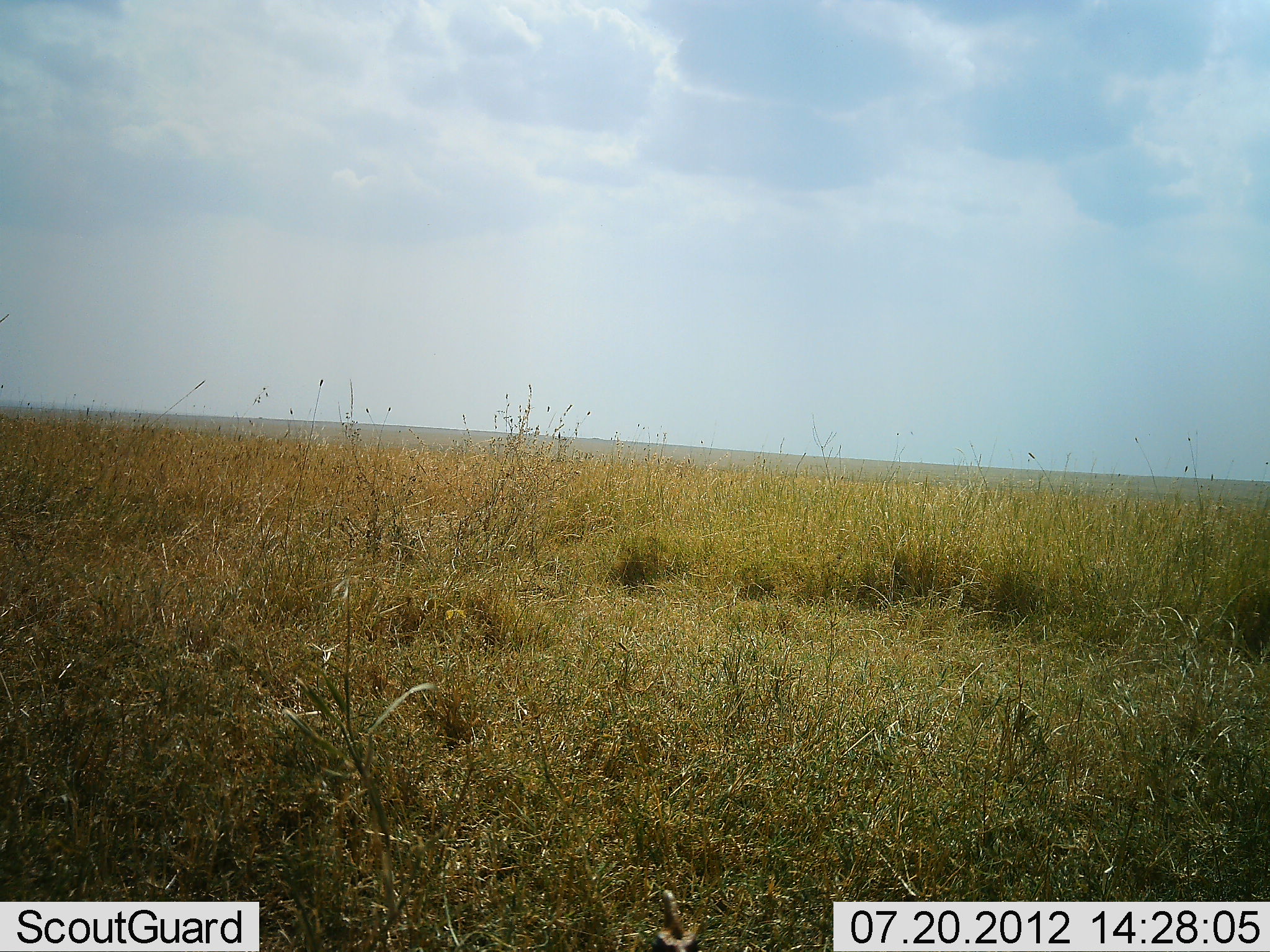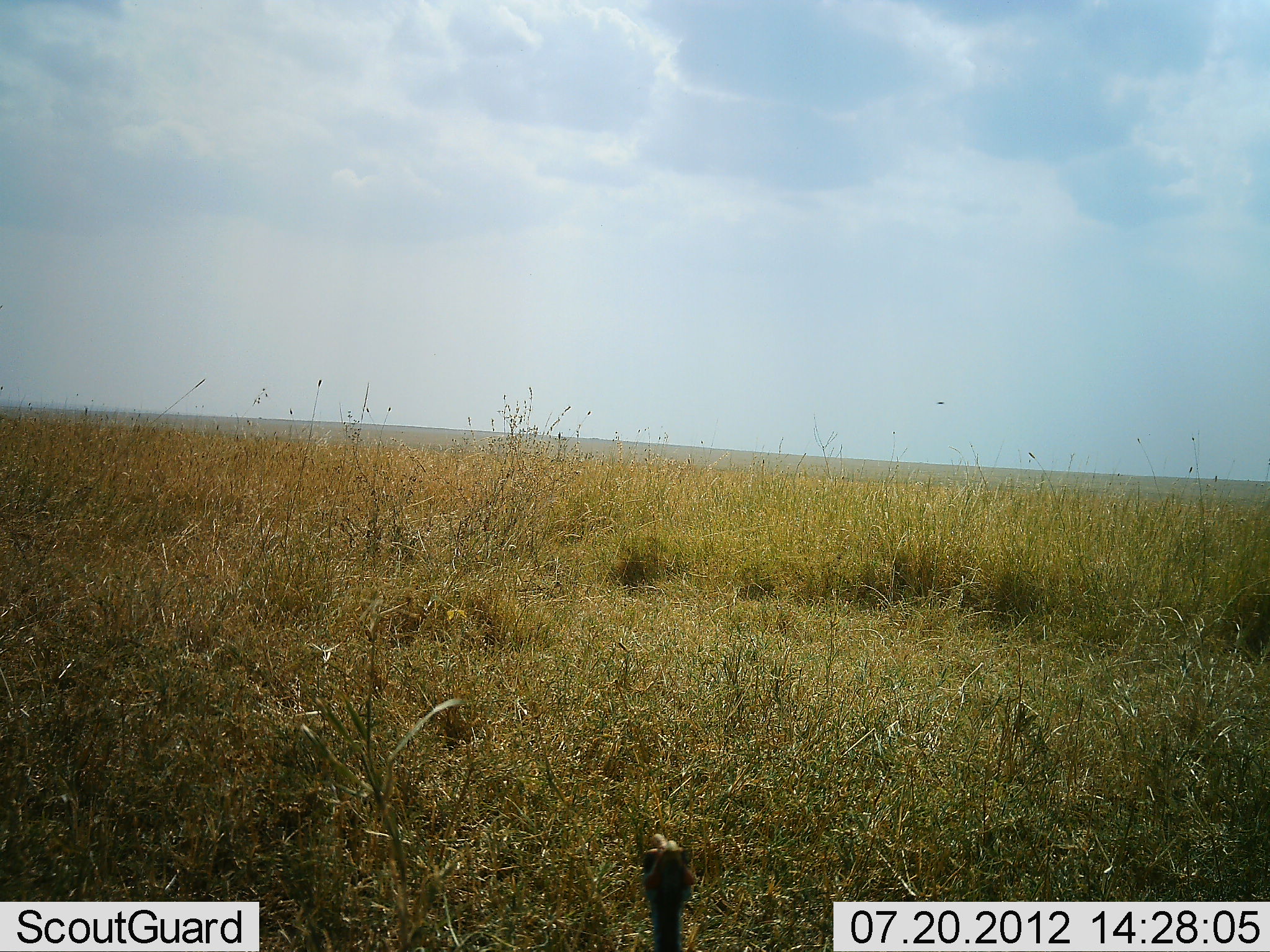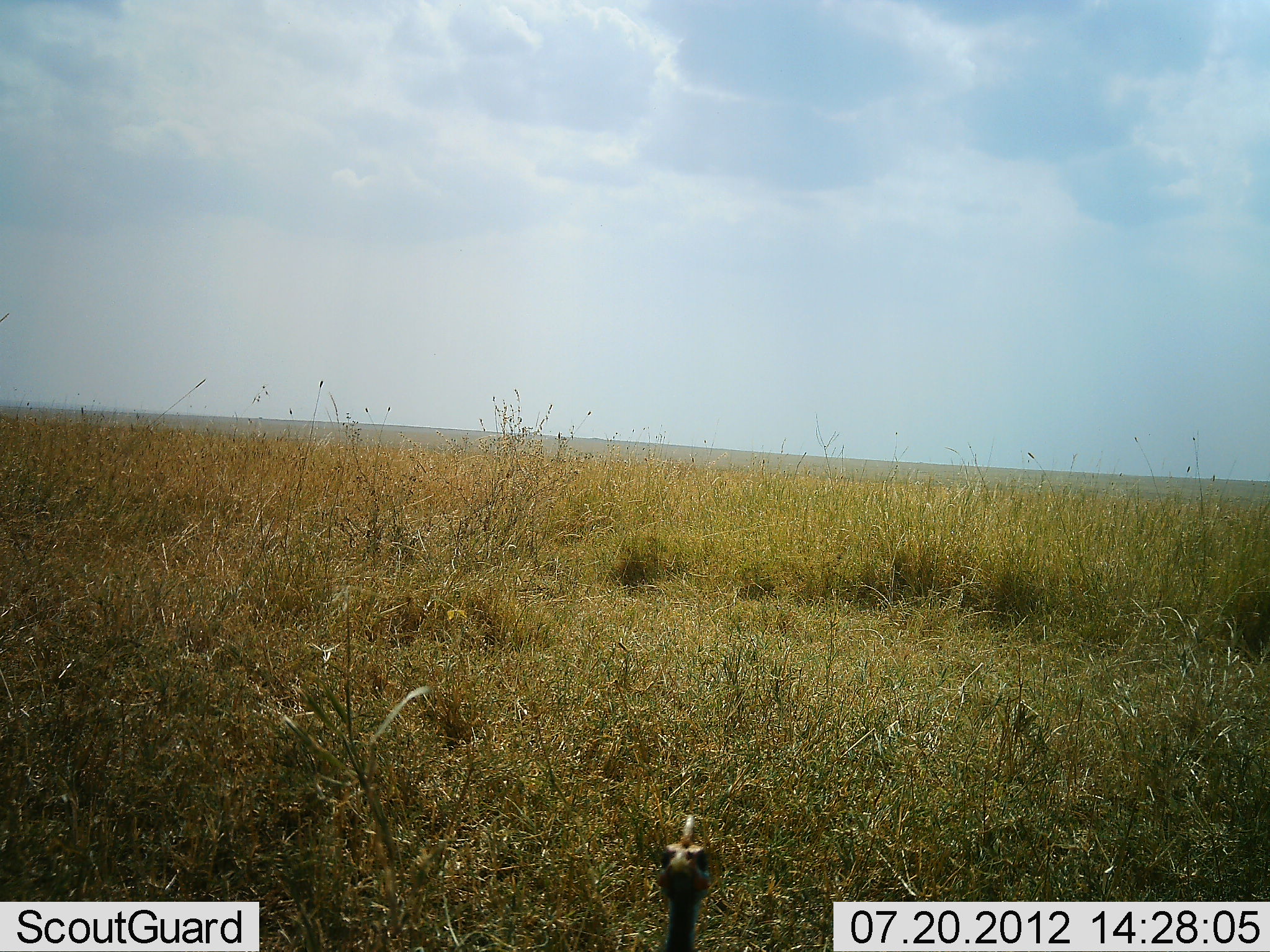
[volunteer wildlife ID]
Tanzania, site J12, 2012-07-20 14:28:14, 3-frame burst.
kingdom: Animalia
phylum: Chordata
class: Aves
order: Galliformes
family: Numididae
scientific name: Numididae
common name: guinea fowl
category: guineafowl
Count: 1.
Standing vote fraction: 100%.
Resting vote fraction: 0%.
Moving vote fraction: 0%.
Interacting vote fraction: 0%.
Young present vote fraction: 0%.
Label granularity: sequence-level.